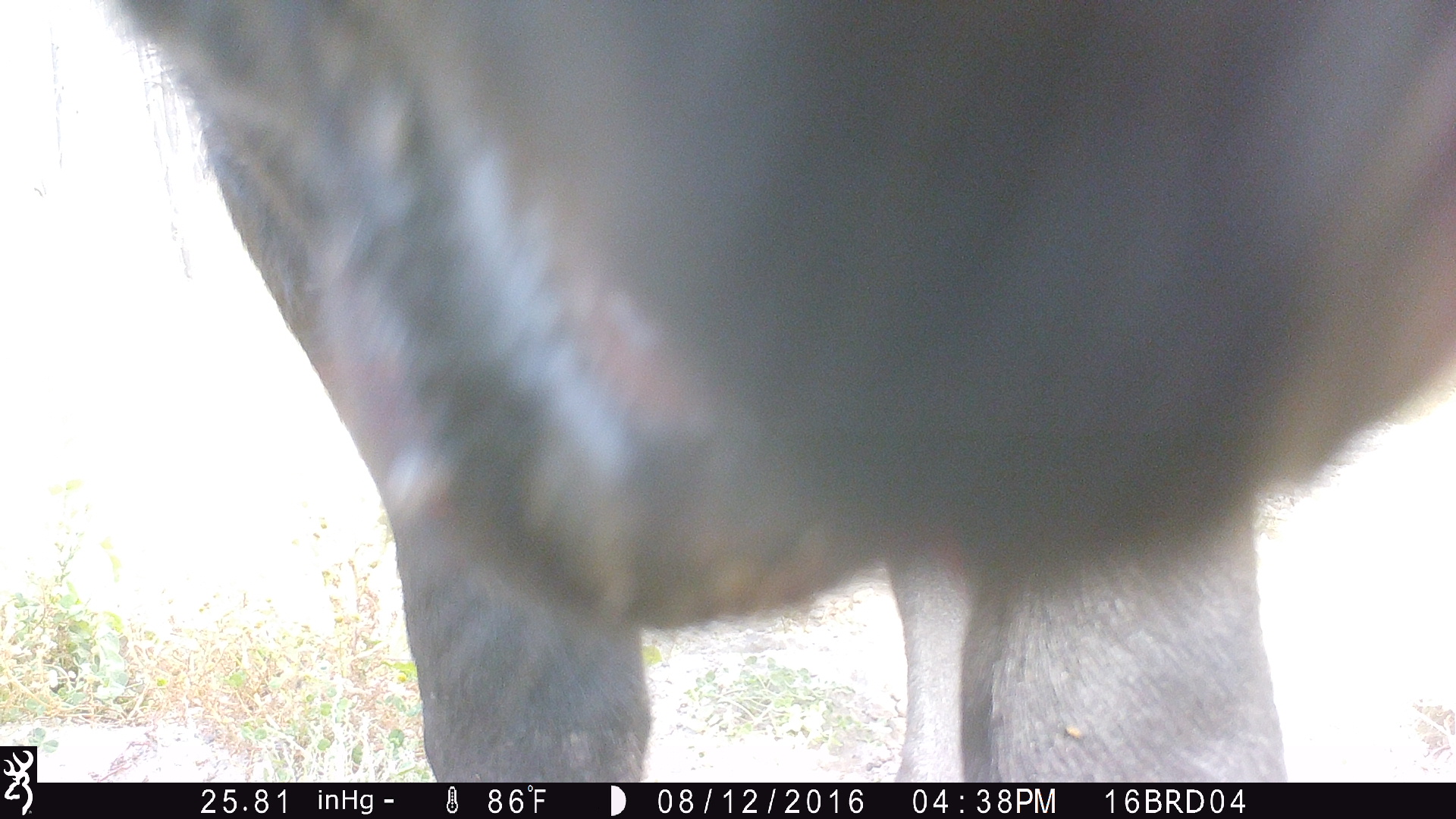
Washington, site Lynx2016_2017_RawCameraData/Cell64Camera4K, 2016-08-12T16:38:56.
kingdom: Animalia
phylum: Chordata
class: Mammalia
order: Artiodactyla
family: Bovidae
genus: Bos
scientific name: Bos taurus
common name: domestic cattle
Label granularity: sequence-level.